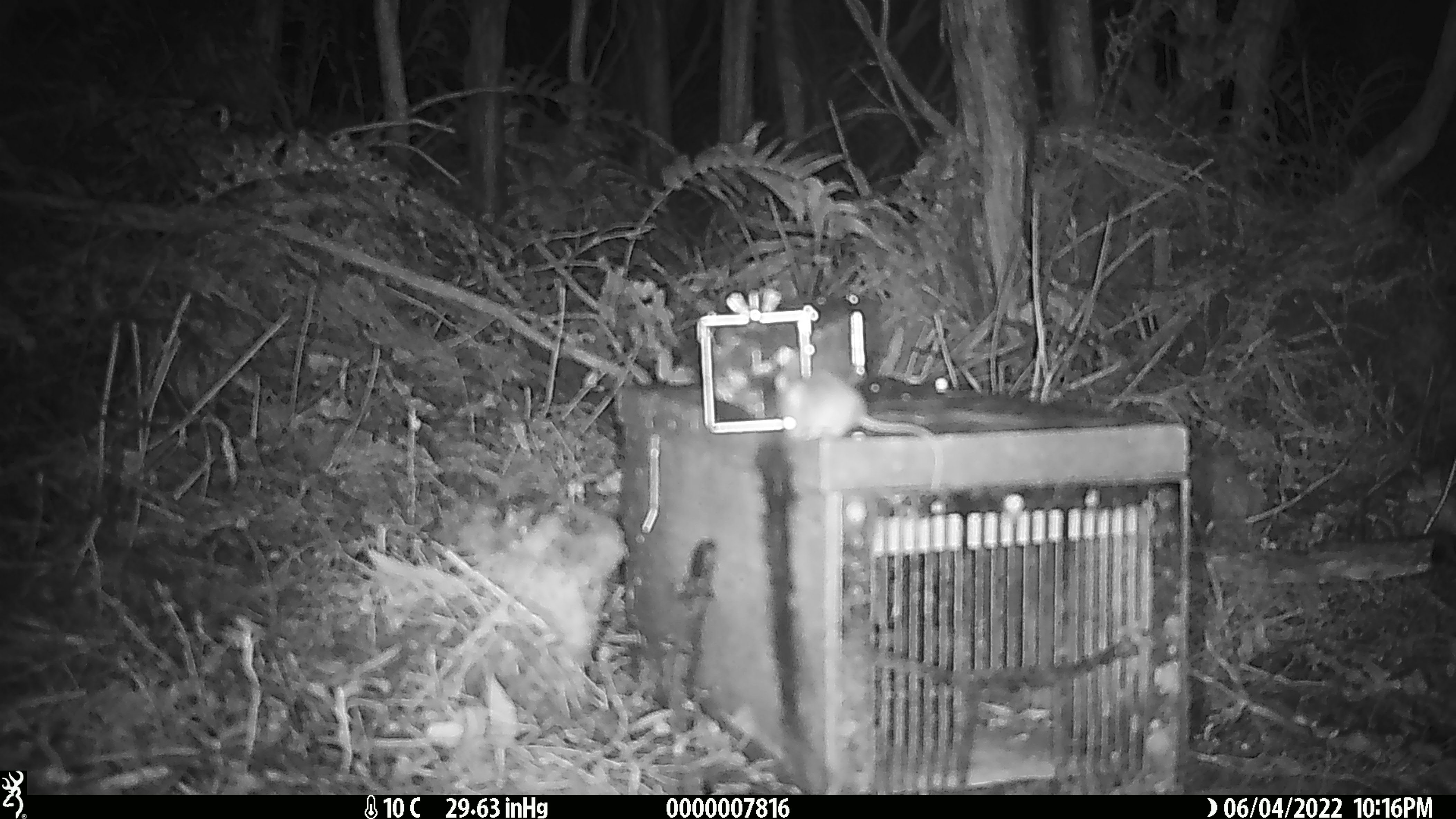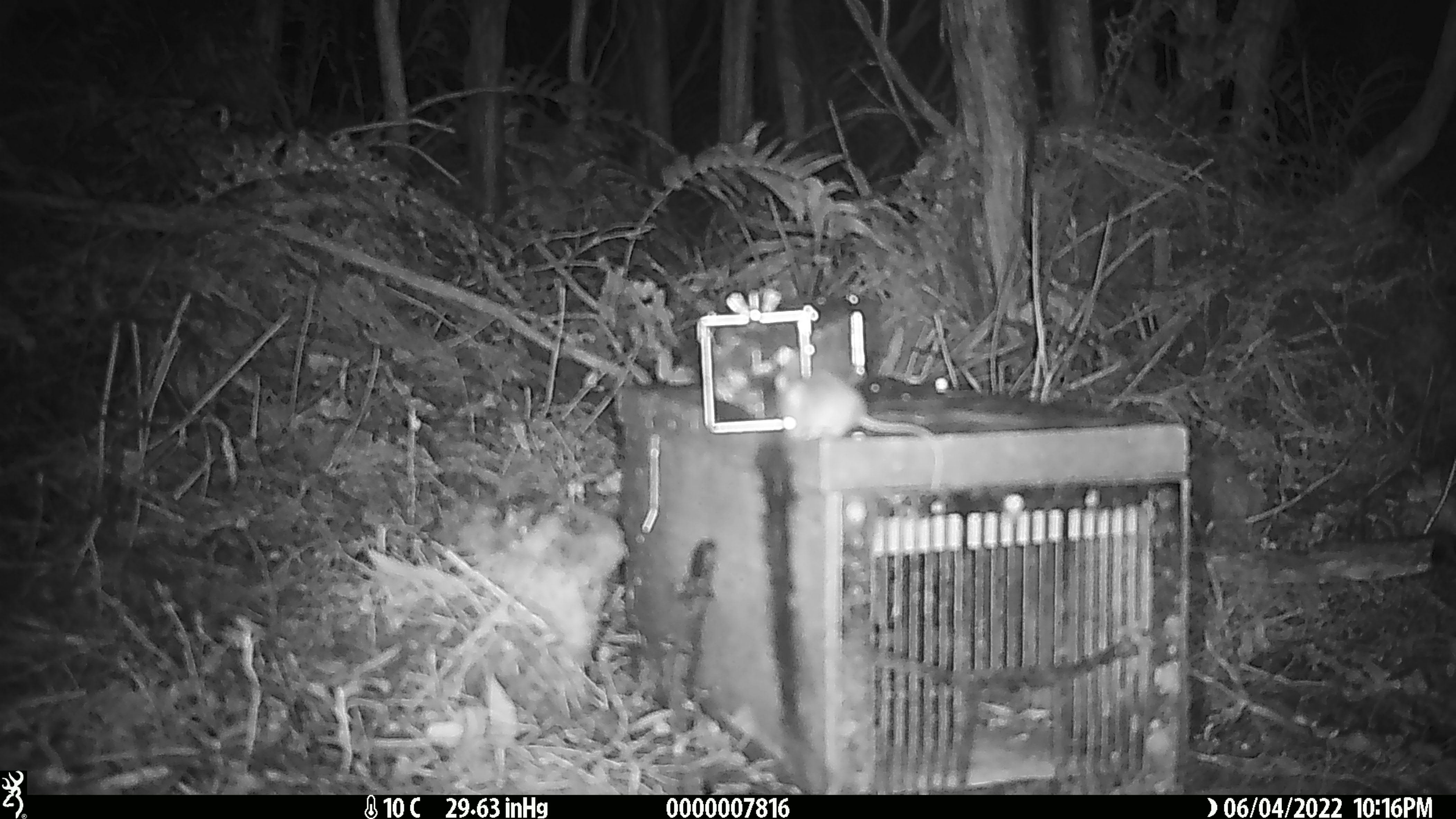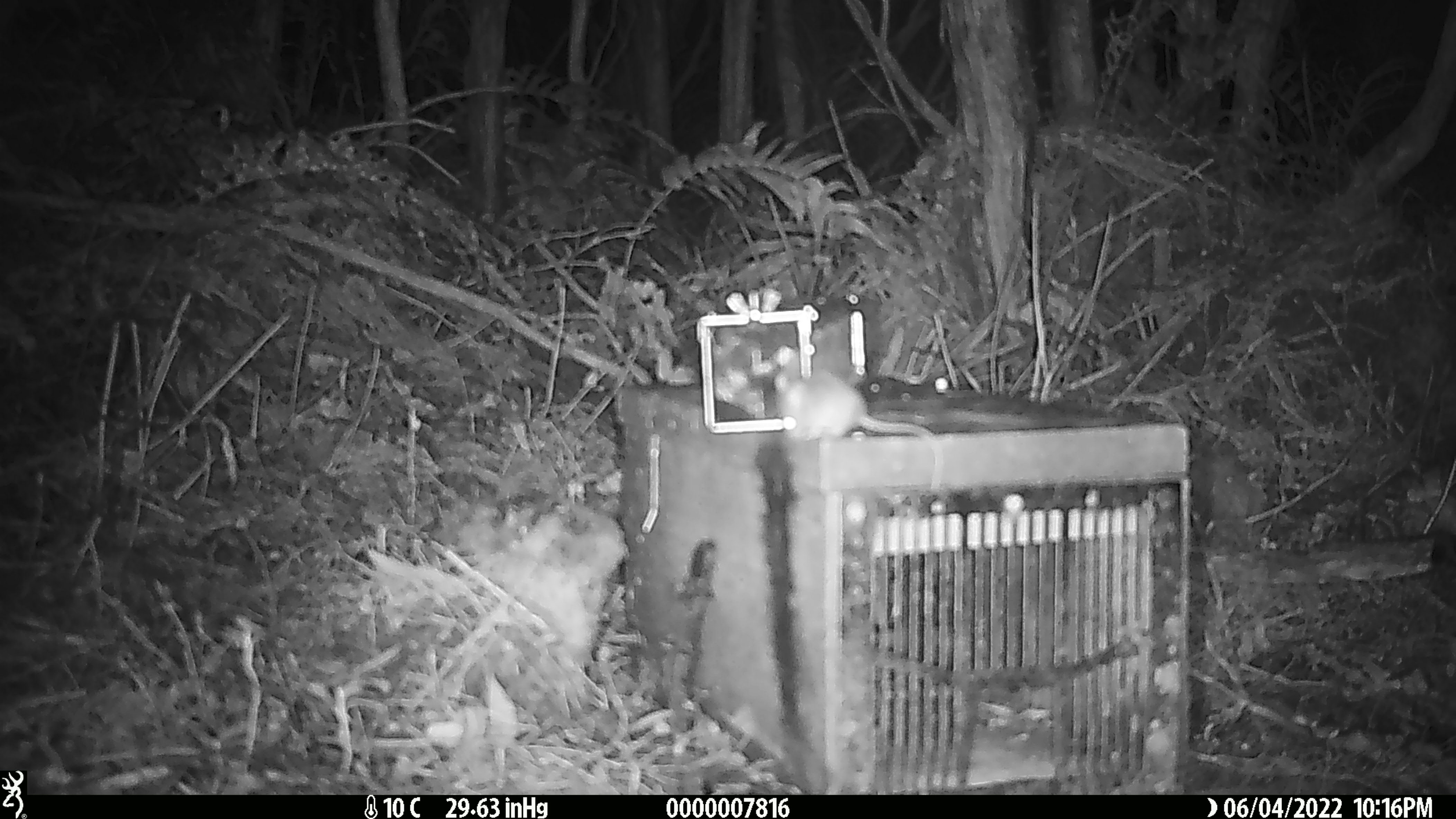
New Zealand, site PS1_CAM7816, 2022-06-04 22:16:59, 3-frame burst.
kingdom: Animalia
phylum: Chordata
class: Mammalia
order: Rodentia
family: Muridae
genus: Mus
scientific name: Mus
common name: mouse